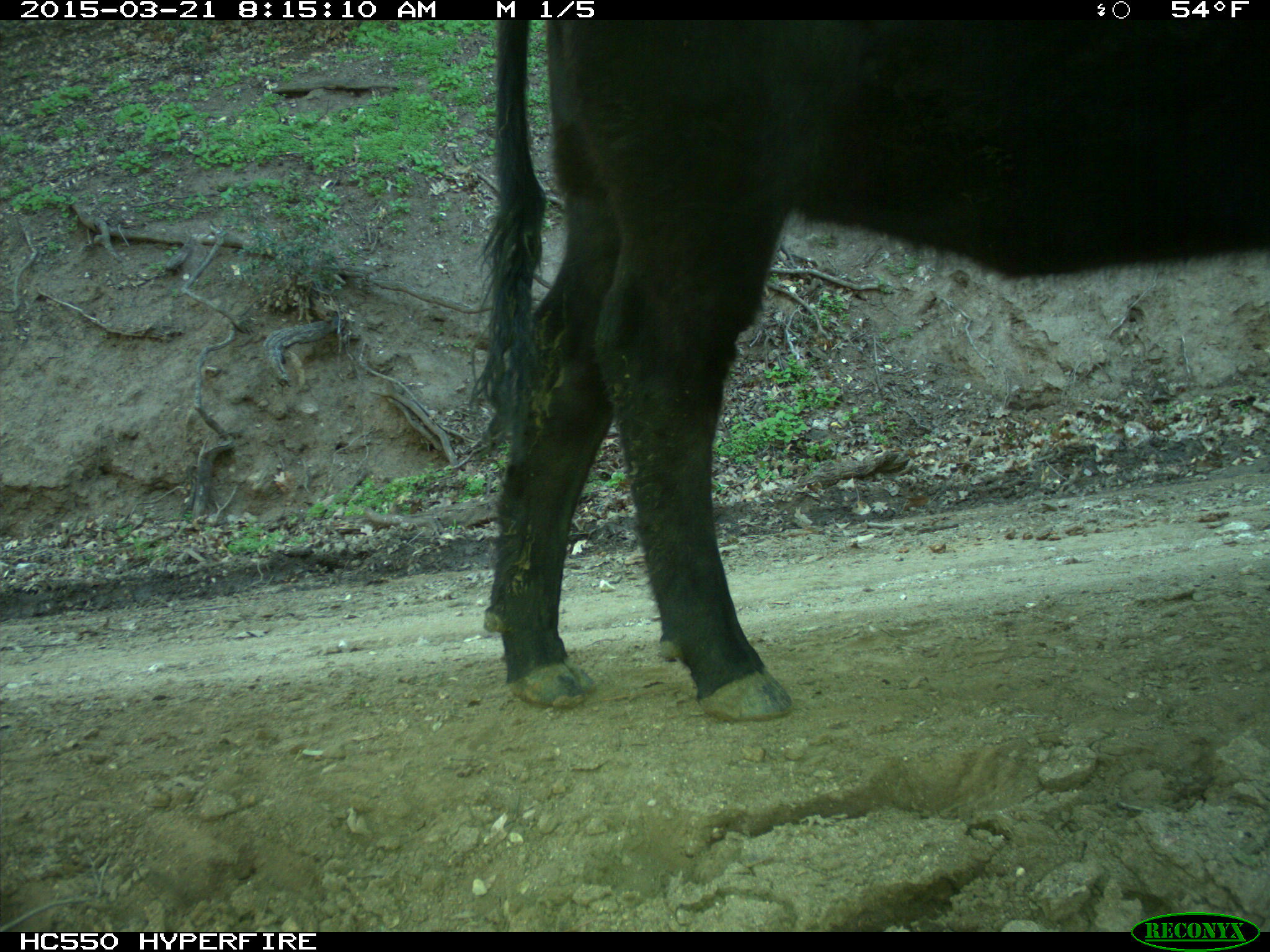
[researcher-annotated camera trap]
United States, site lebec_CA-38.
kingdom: Animalia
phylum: Chordata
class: Mammalia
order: Artiodactyla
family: Bovidae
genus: Bos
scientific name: Bos taurus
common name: domestic cow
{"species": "Bos taurus (domestic cow)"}